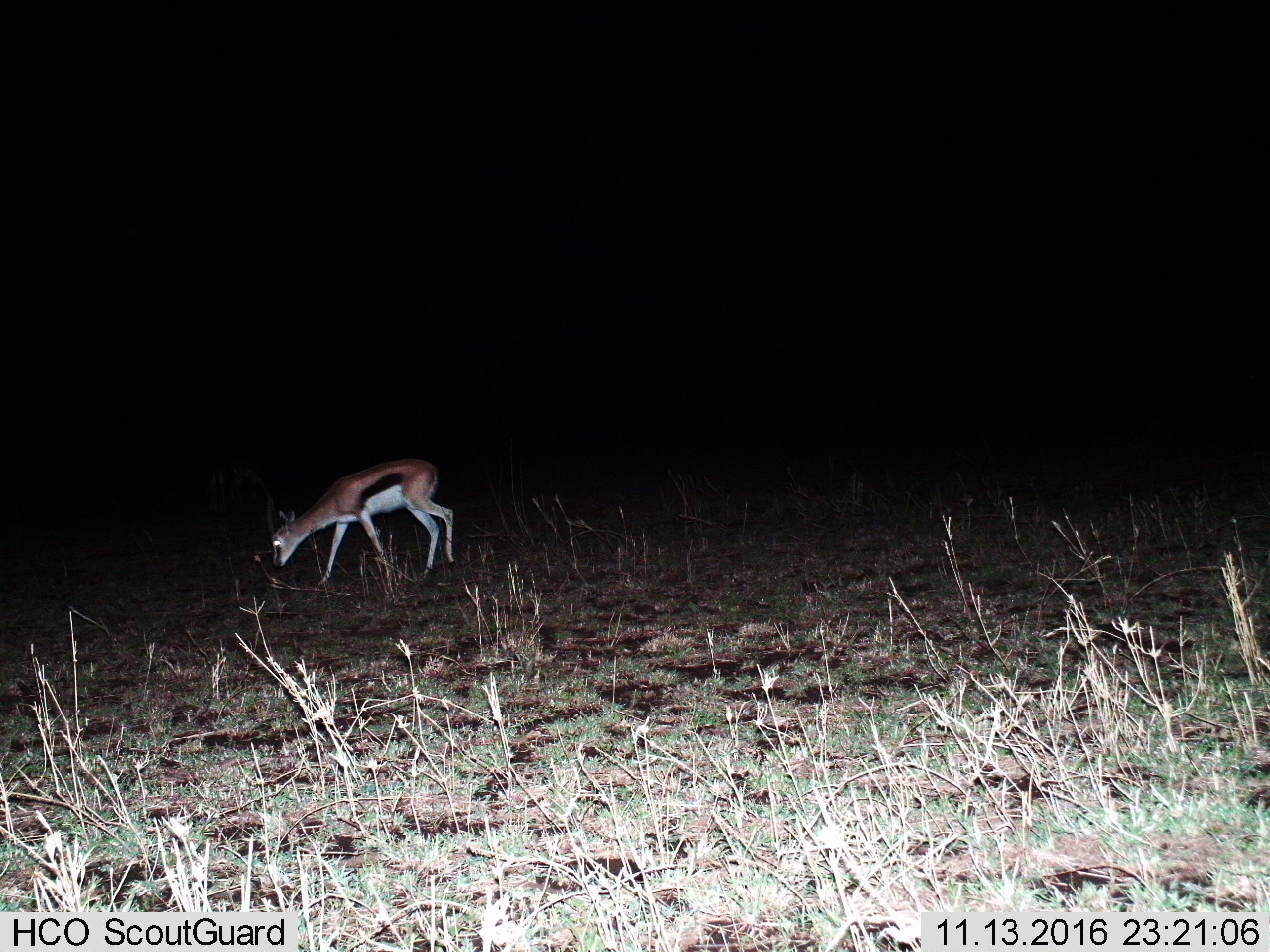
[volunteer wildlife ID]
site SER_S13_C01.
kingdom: Animalia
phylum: Chordata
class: Mammalia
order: Artiodactyla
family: Bovidae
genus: Eudorcas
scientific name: Eudorcas thomsonii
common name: thomson's gazelle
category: gazellethomsons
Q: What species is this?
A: Gazellethomsons (thomson's gazelle) (Eudorcas thomsonii).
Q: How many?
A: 1.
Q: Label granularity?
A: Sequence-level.